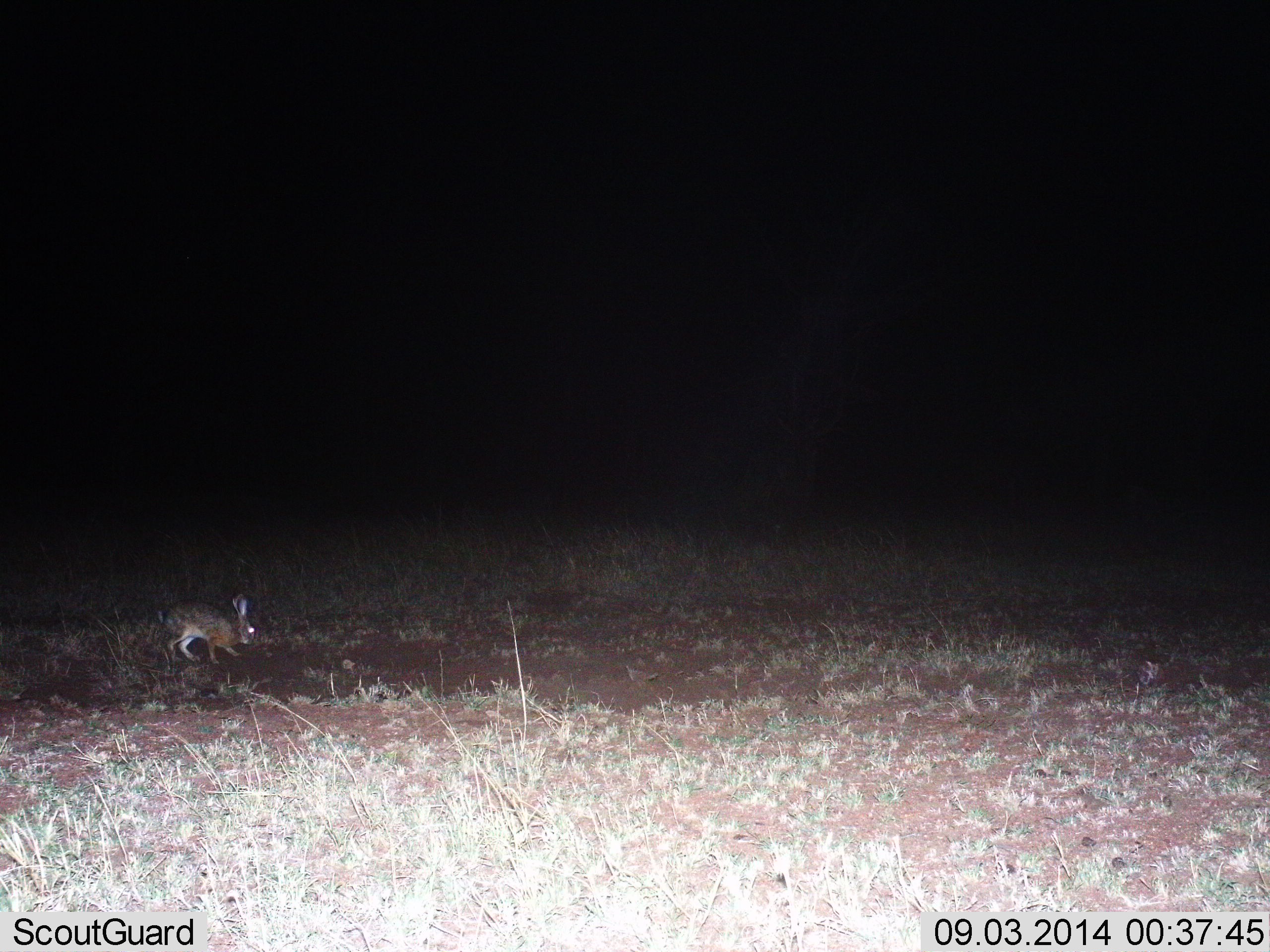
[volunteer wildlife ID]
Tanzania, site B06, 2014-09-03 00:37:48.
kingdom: Animalia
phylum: Chordata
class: Mammalia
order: Lagomorpha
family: Leporidae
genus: Lepus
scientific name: Lepus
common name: hare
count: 1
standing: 10%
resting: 0%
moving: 80%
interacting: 0%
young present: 0%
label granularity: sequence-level